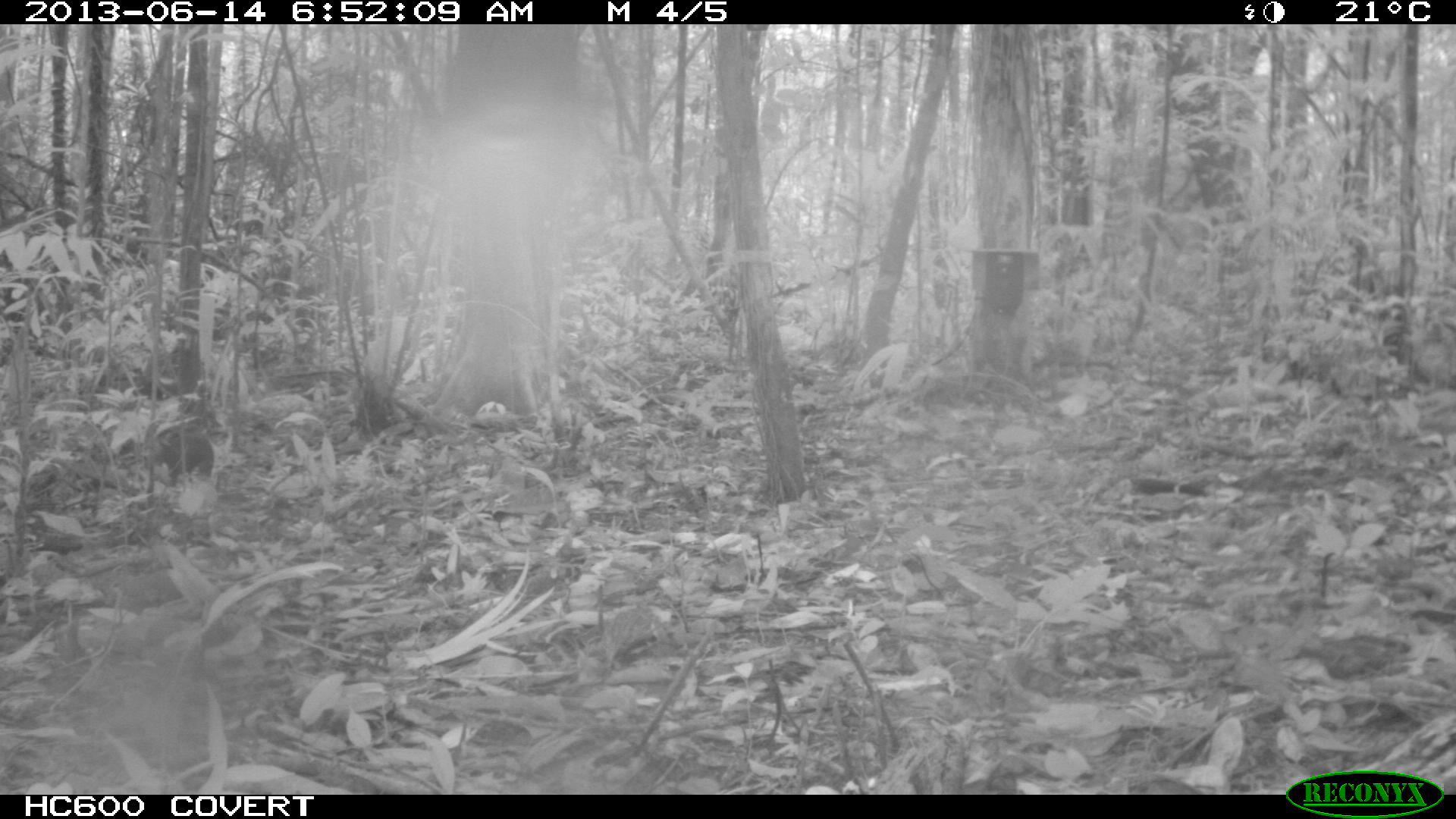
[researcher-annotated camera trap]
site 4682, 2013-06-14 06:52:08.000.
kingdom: Animalia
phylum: Chordata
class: Mammalia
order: Rodentia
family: Dasyproctidae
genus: Myoprocta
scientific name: Myoprocta pratti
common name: green acouchi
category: myoprocta pratii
Myoprocta pratii (green acouchi) (Myoprocta pratti), count 1, age adult.